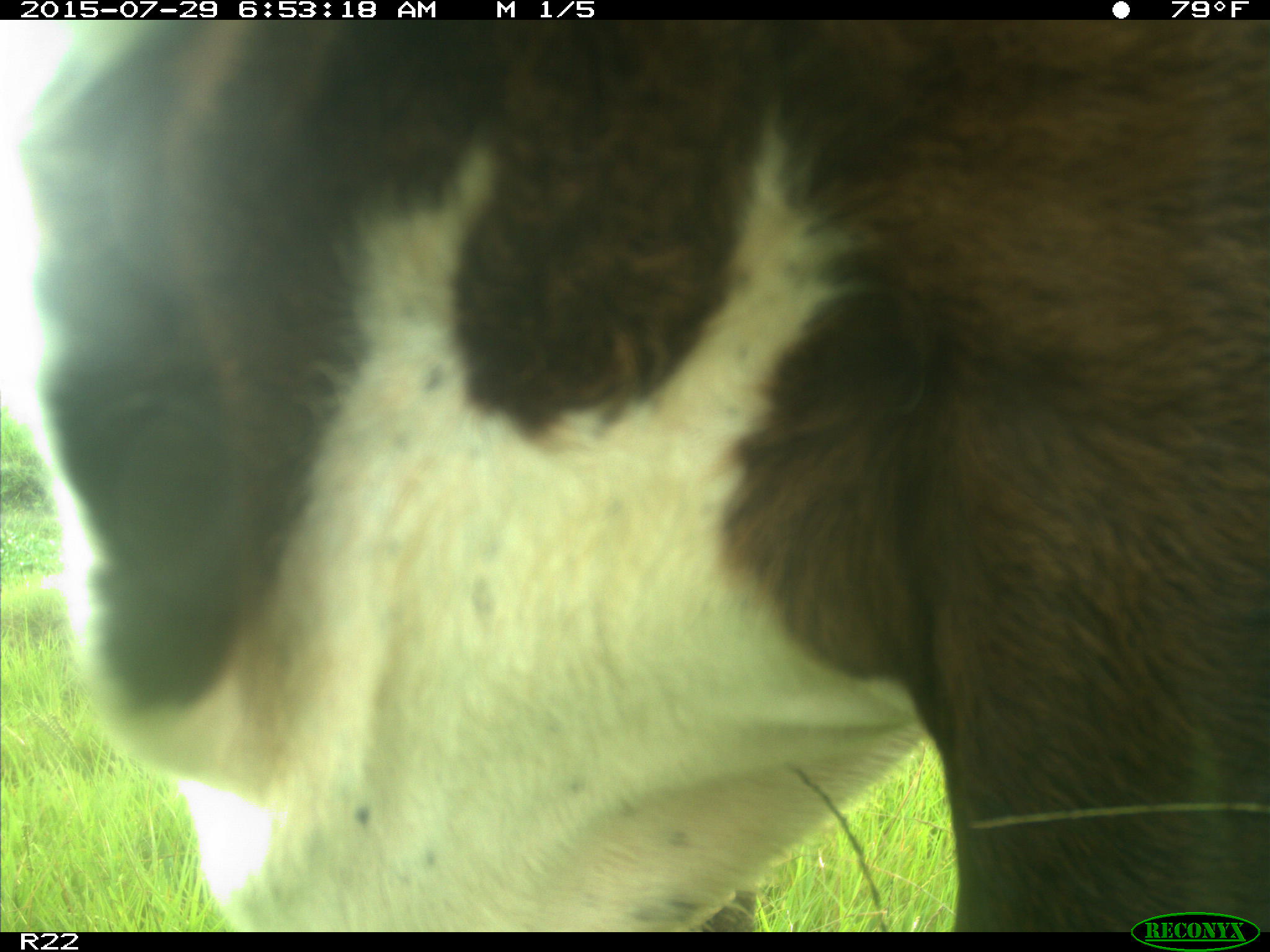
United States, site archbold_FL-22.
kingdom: Animalia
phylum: Chordata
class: Mammalia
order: Artiodactyla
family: Bovidae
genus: Bos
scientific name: Bos taurus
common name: domestic cow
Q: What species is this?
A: Bos taurus (domestic cow).